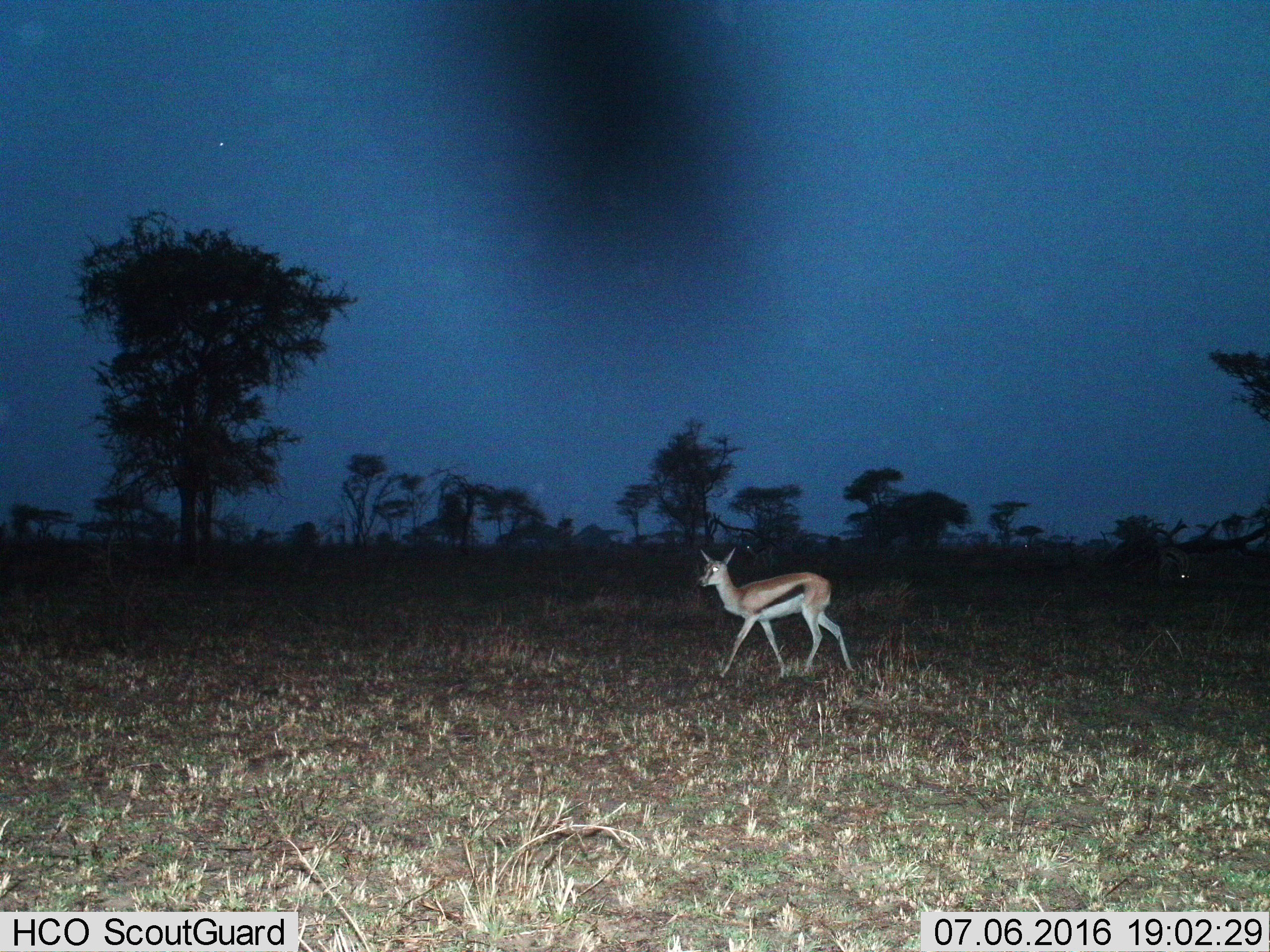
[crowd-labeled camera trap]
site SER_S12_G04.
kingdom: Animalia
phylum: Chordata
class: Mammalia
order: Artiodactyla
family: Bovidae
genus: Eudorcas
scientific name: Eudorcas thomsonii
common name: thomson's gazelle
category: gazellethomsons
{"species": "gazellethomsons (thomson's gazelle) (Eudorcas thomsonii)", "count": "1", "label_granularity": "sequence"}